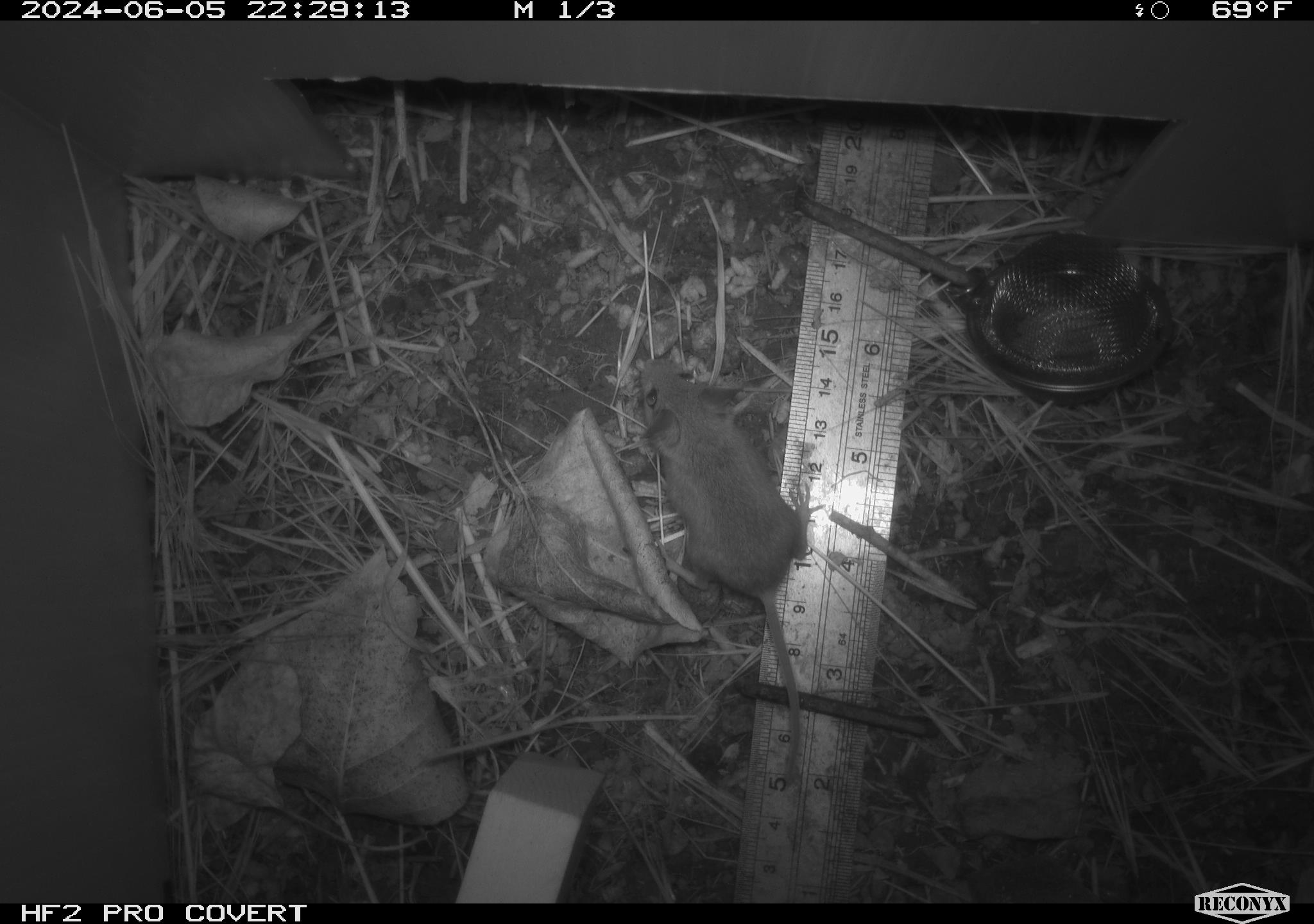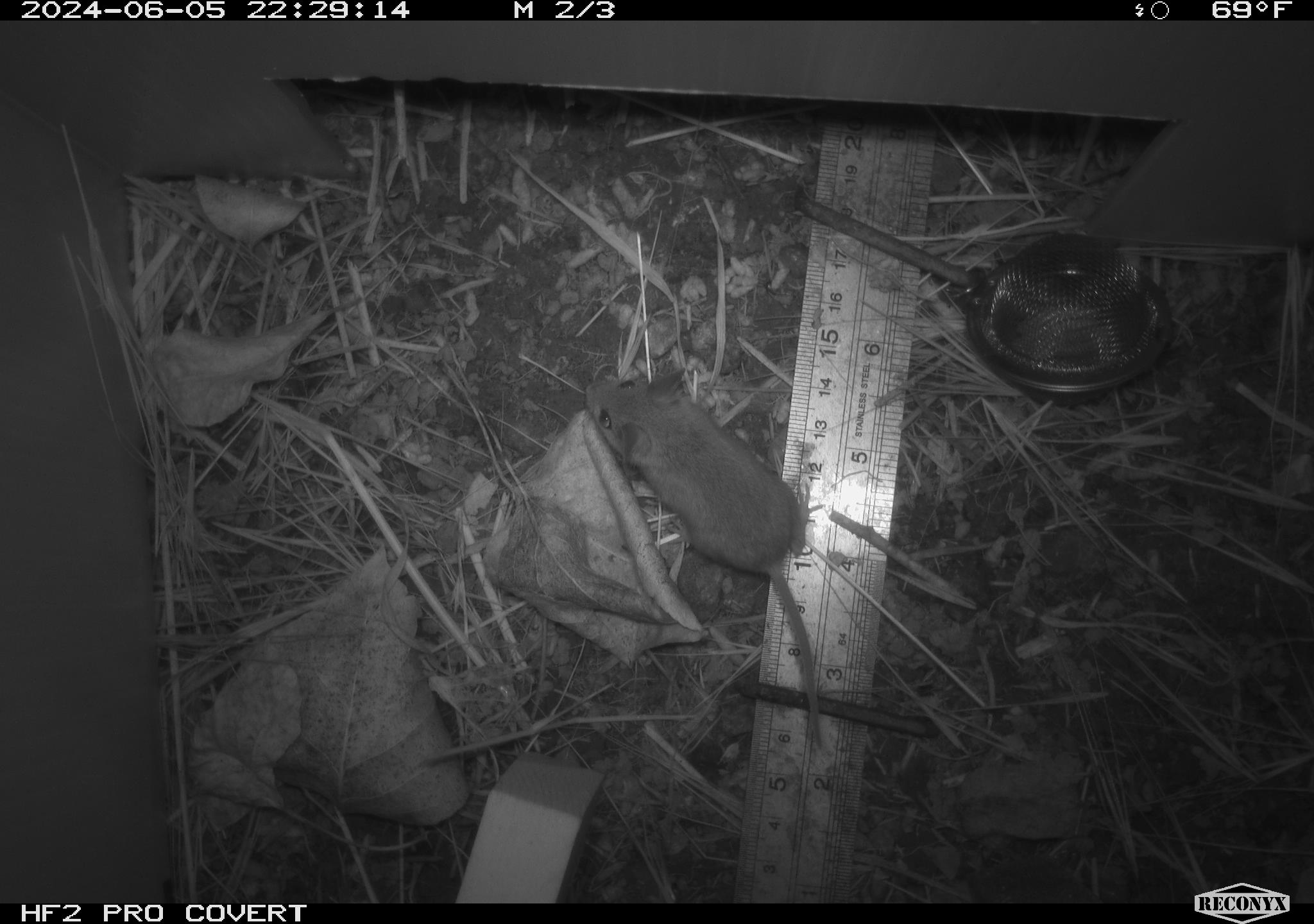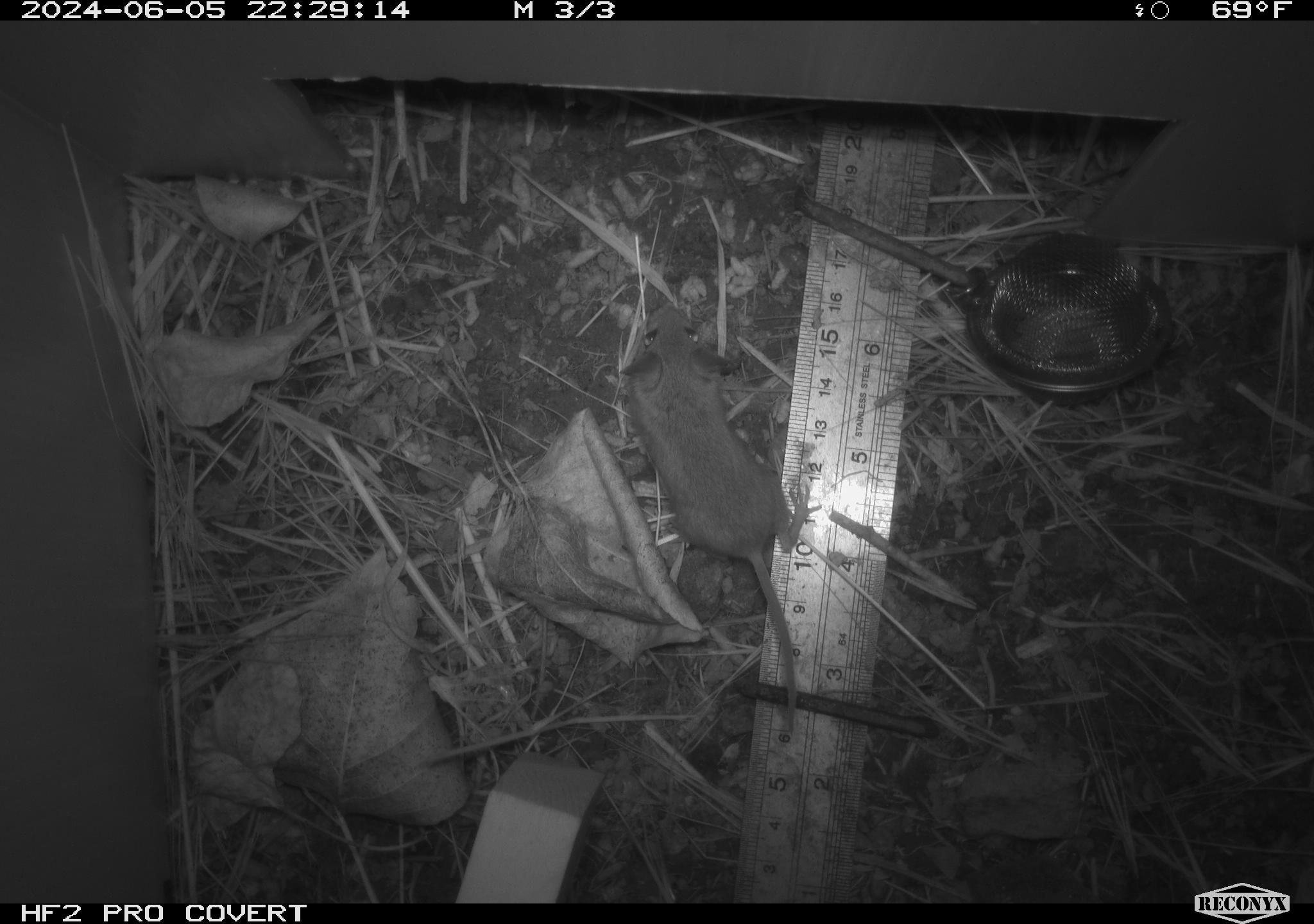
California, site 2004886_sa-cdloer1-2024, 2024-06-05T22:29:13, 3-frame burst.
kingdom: Animalia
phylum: Chordata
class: Mammalia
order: Rodentia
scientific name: Rodentia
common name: mouse species